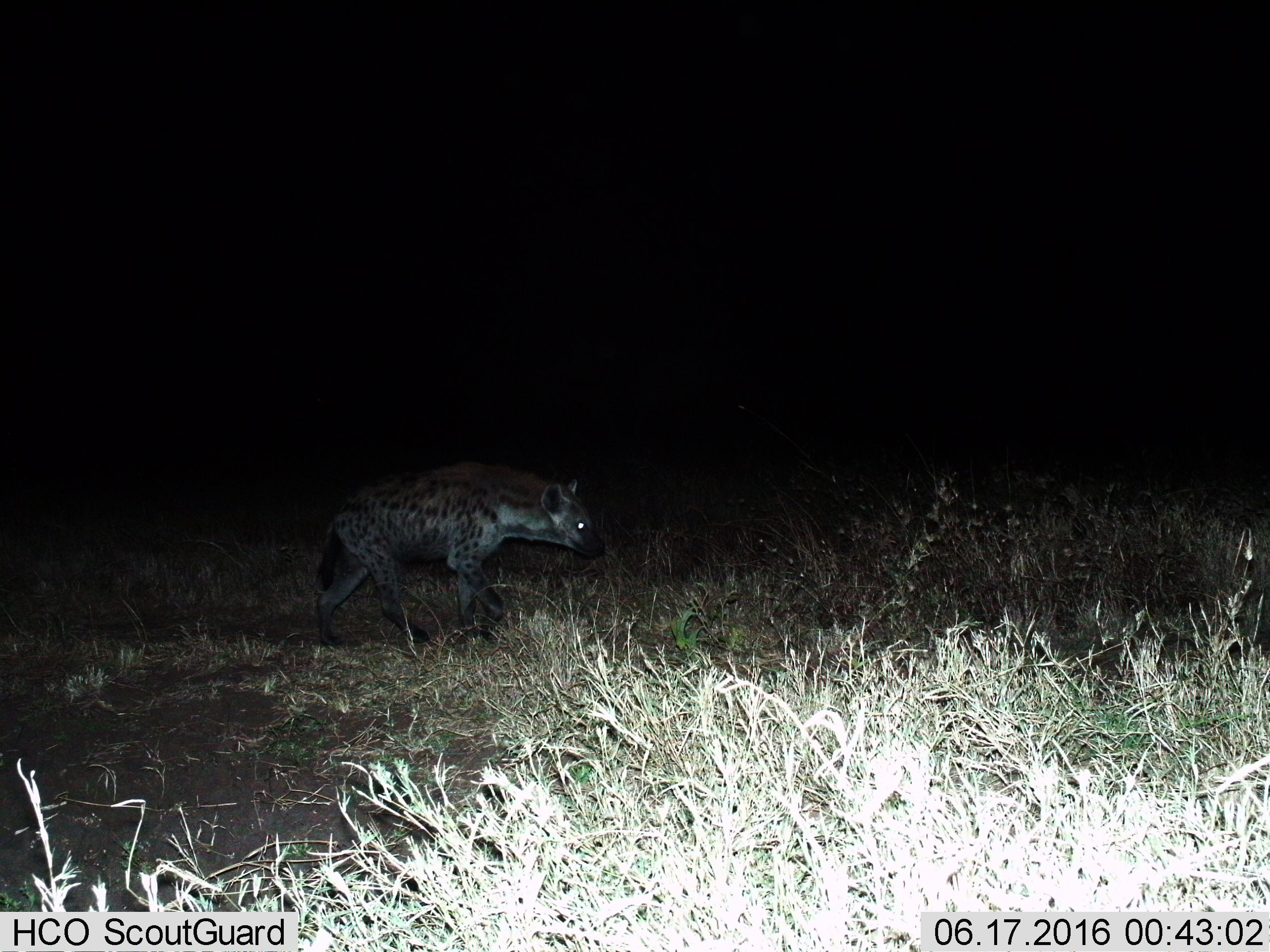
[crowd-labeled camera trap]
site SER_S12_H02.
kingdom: Animalia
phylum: Chordata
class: Mammalia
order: Carnivora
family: Hyaenidae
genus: Crocuta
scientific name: Crocuta crocuta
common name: spotted hyena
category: hyenaspotted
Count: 1.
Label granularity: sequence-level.